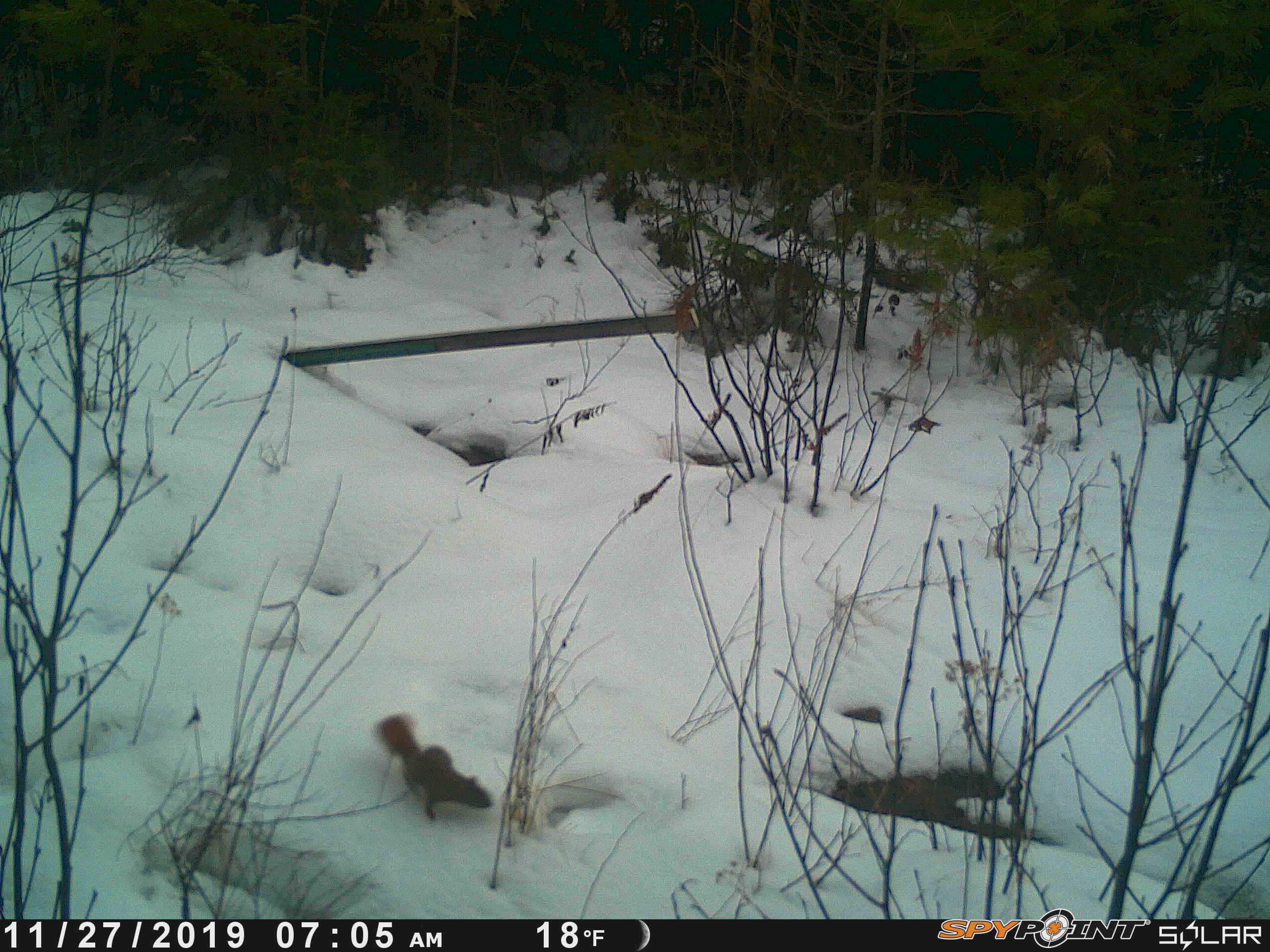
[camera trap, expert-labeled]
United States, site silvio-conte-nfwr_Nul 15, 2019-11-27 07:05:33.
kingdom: Animalia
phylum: Chordata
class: Mammalia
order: Rodentia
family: Sciuridae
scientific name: Sciuridae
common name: squirrel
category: squirrel sp.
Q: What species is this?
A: Squirrel sp. (squirrel) (Sciuridae).